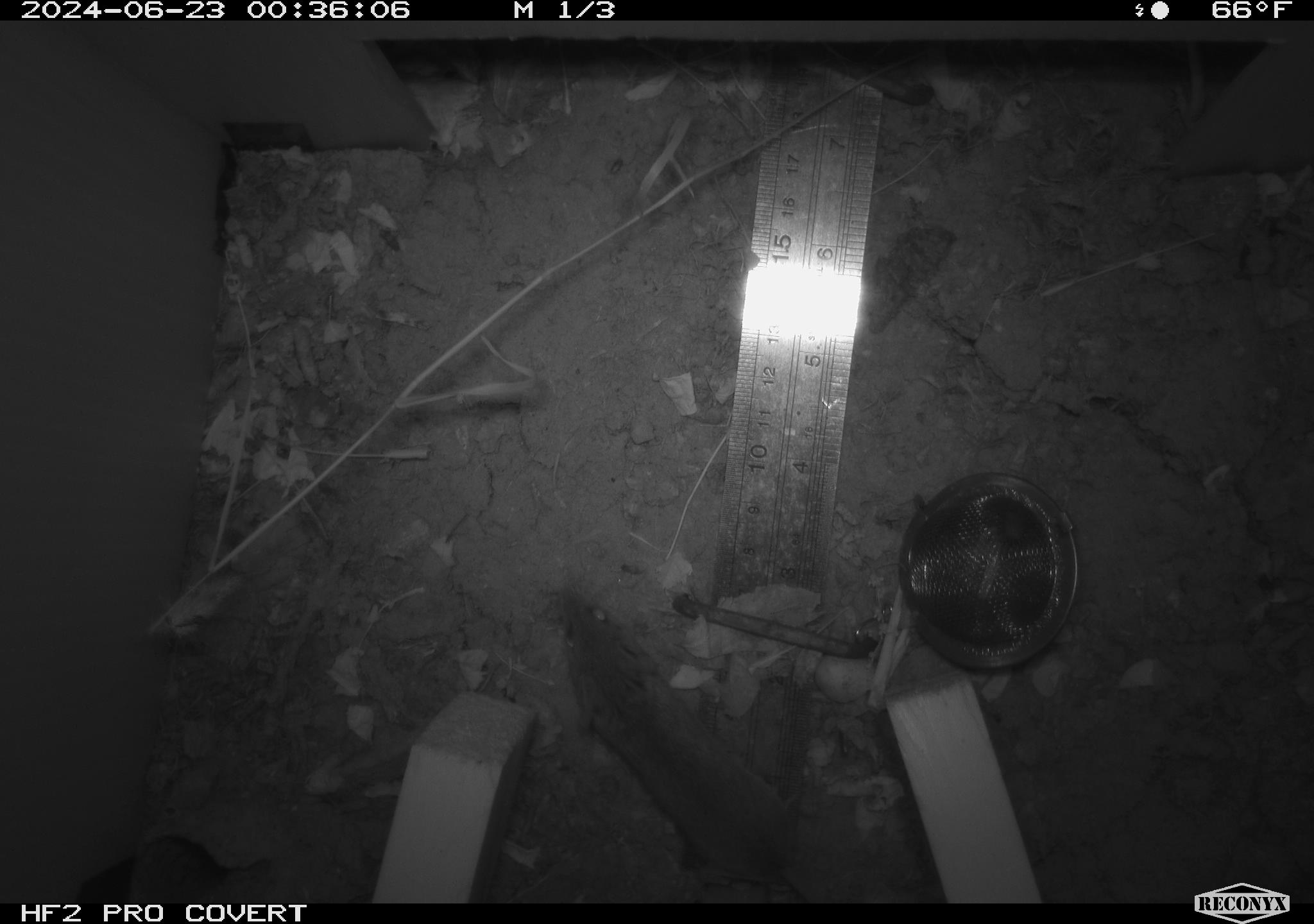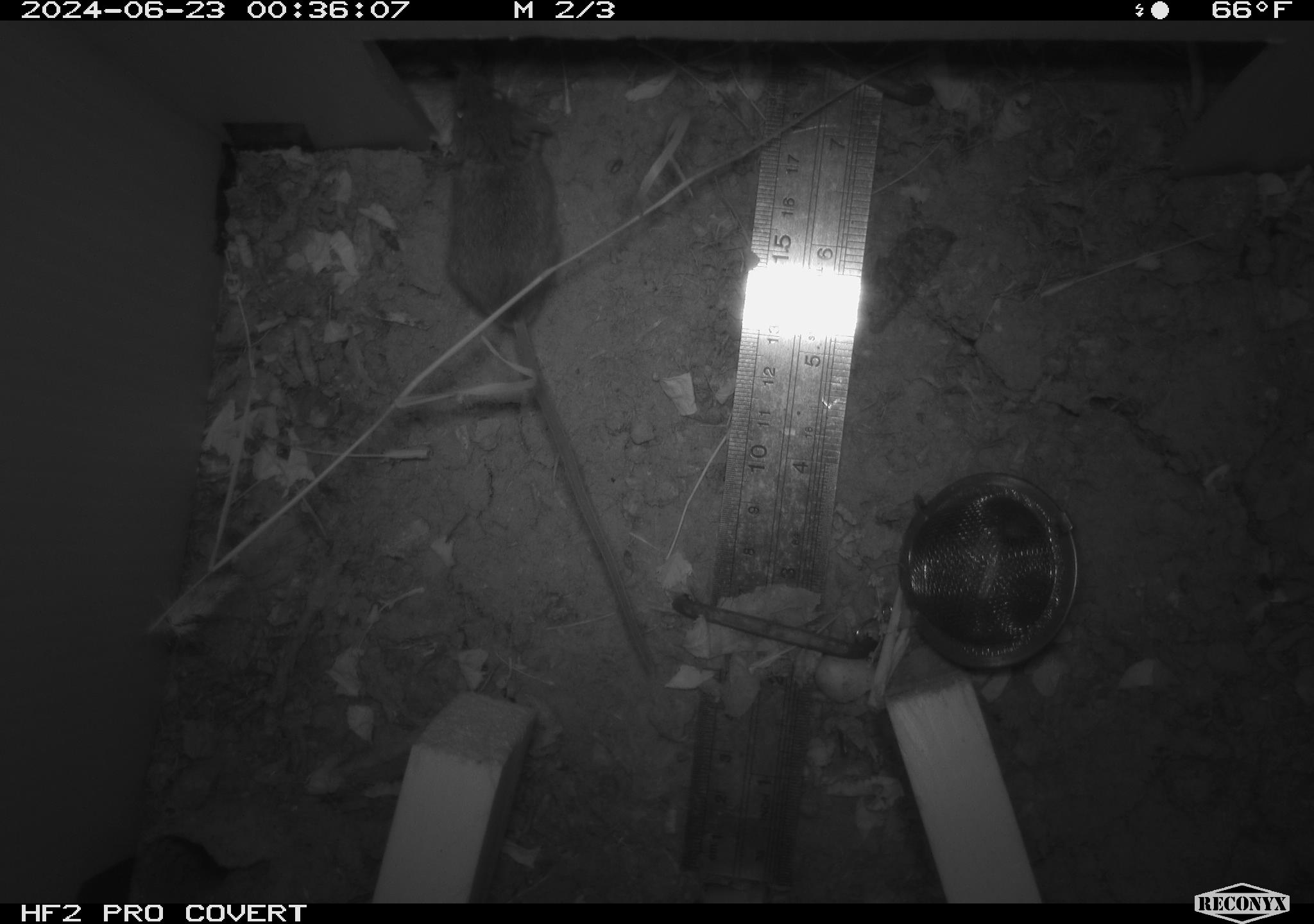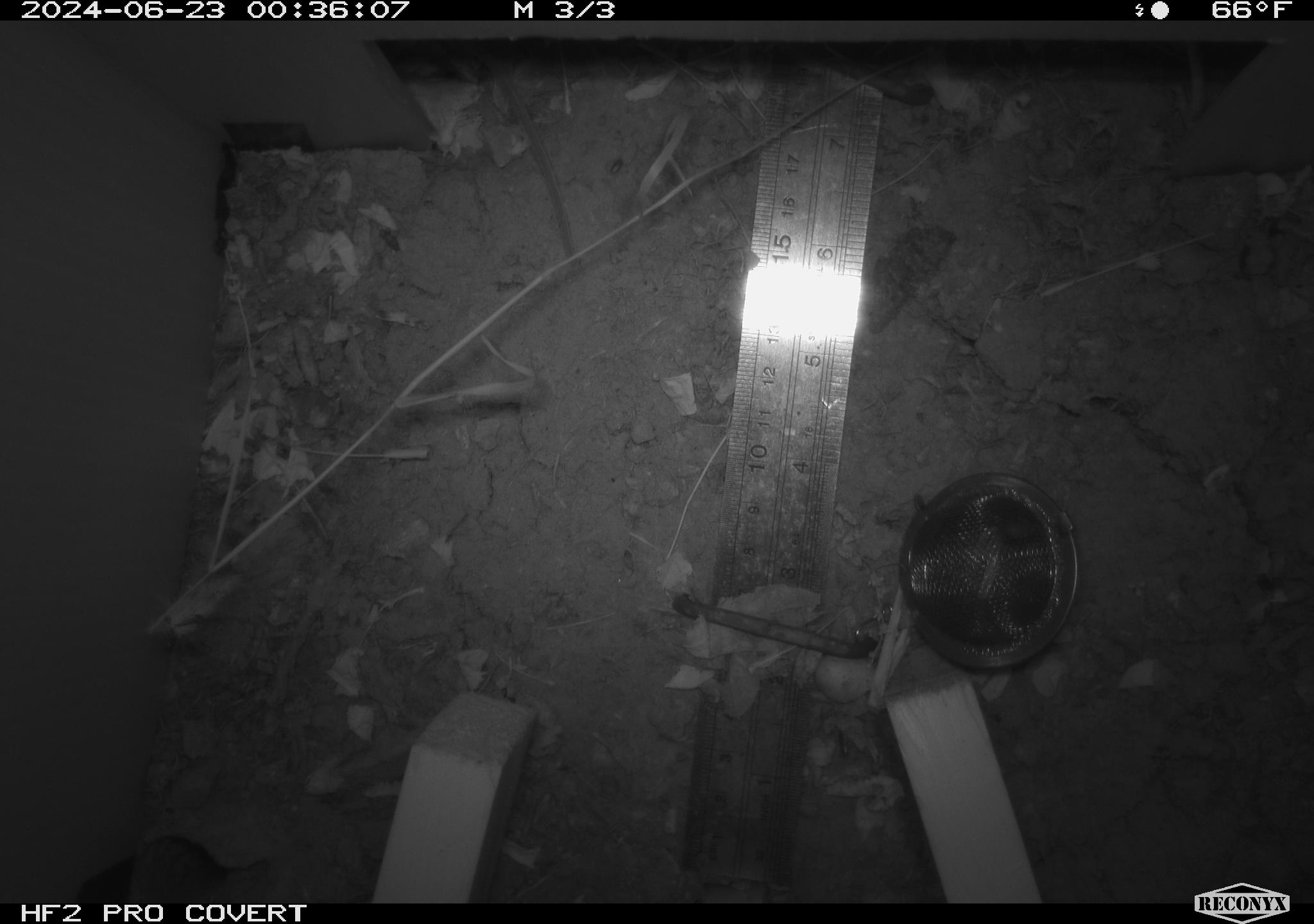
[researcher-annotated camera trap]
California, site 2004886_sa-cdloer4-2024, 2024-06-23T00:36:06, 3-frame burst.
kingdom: Animalia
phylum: Chordata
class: Mammalia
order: Rodentia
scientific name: Rodentia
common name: rodent